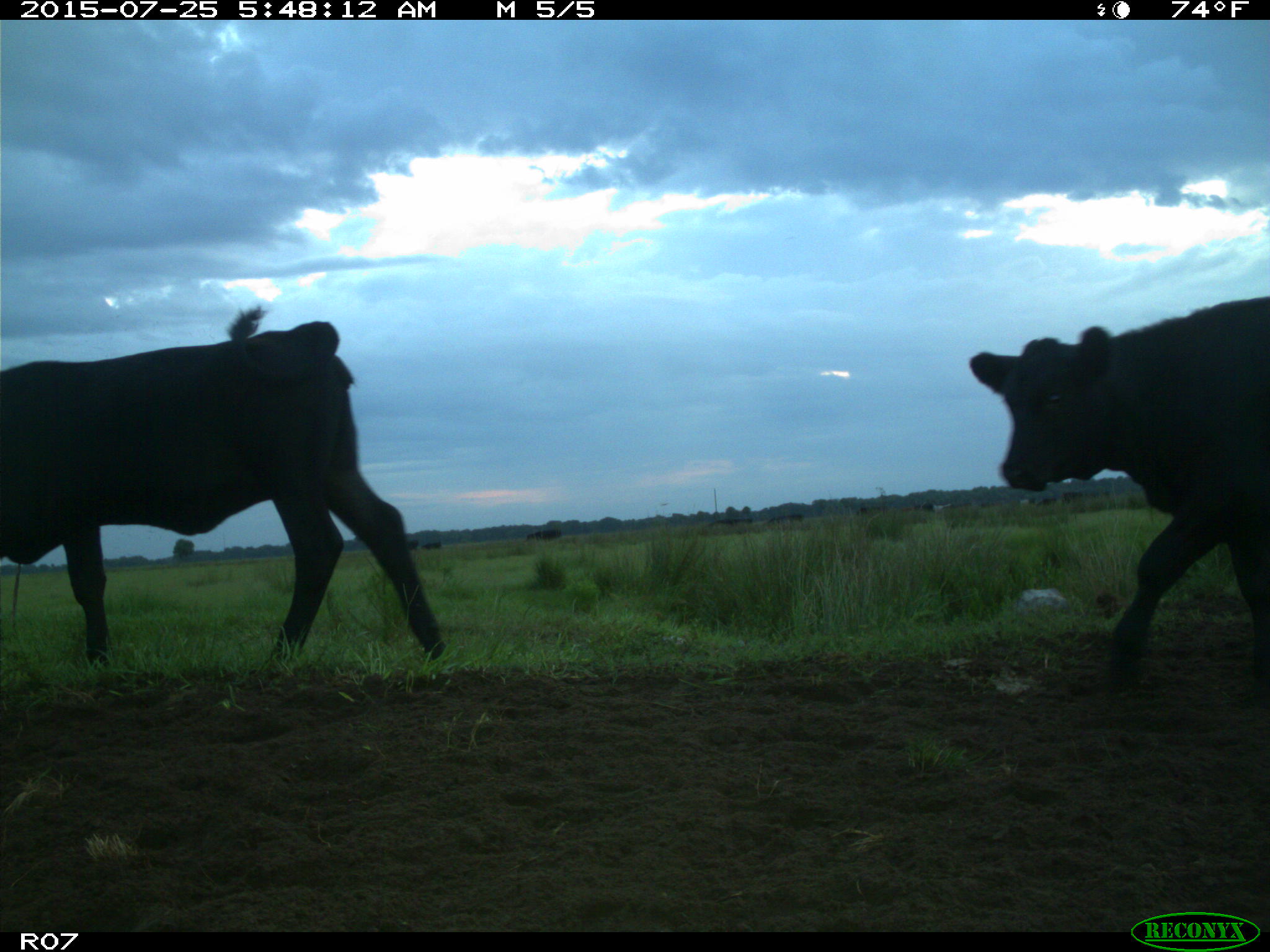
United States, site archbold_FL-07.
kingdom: Animalia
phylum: Chordata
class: Mammalia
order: Artiodactyla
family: Bovidae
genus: Bos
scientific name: Bos taurus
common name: domestic cow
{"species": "Bos taurus (domestic cow)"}